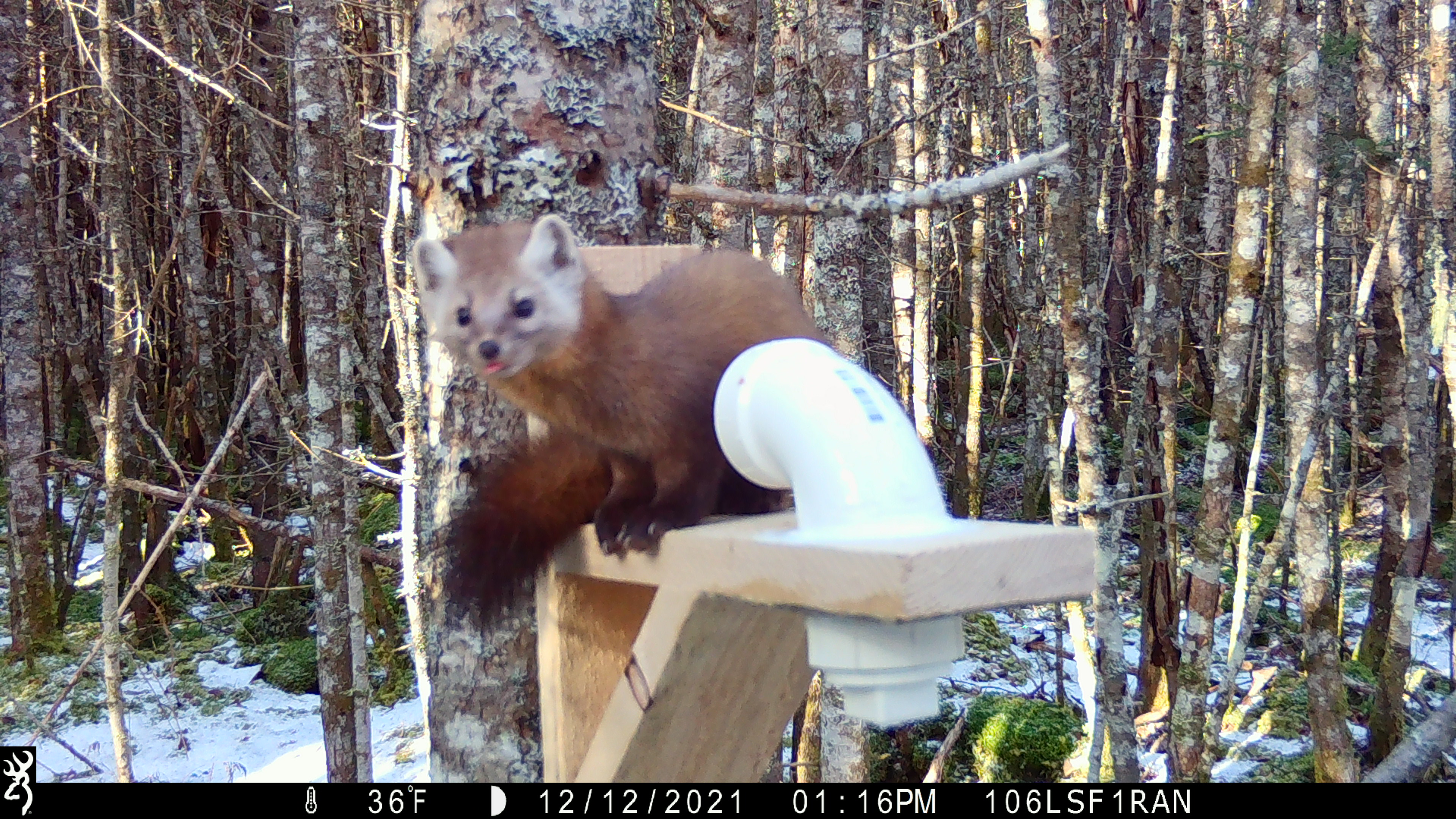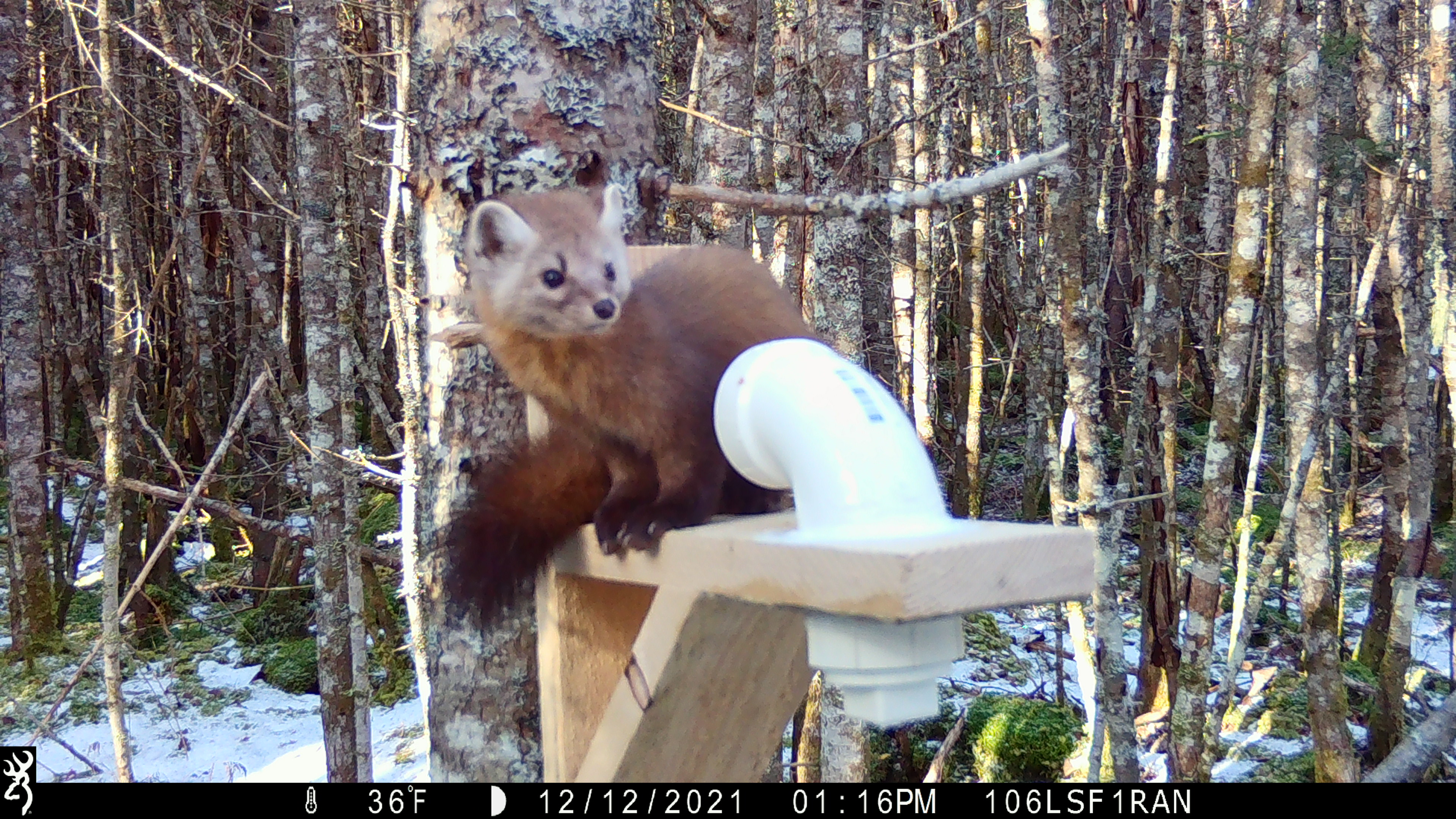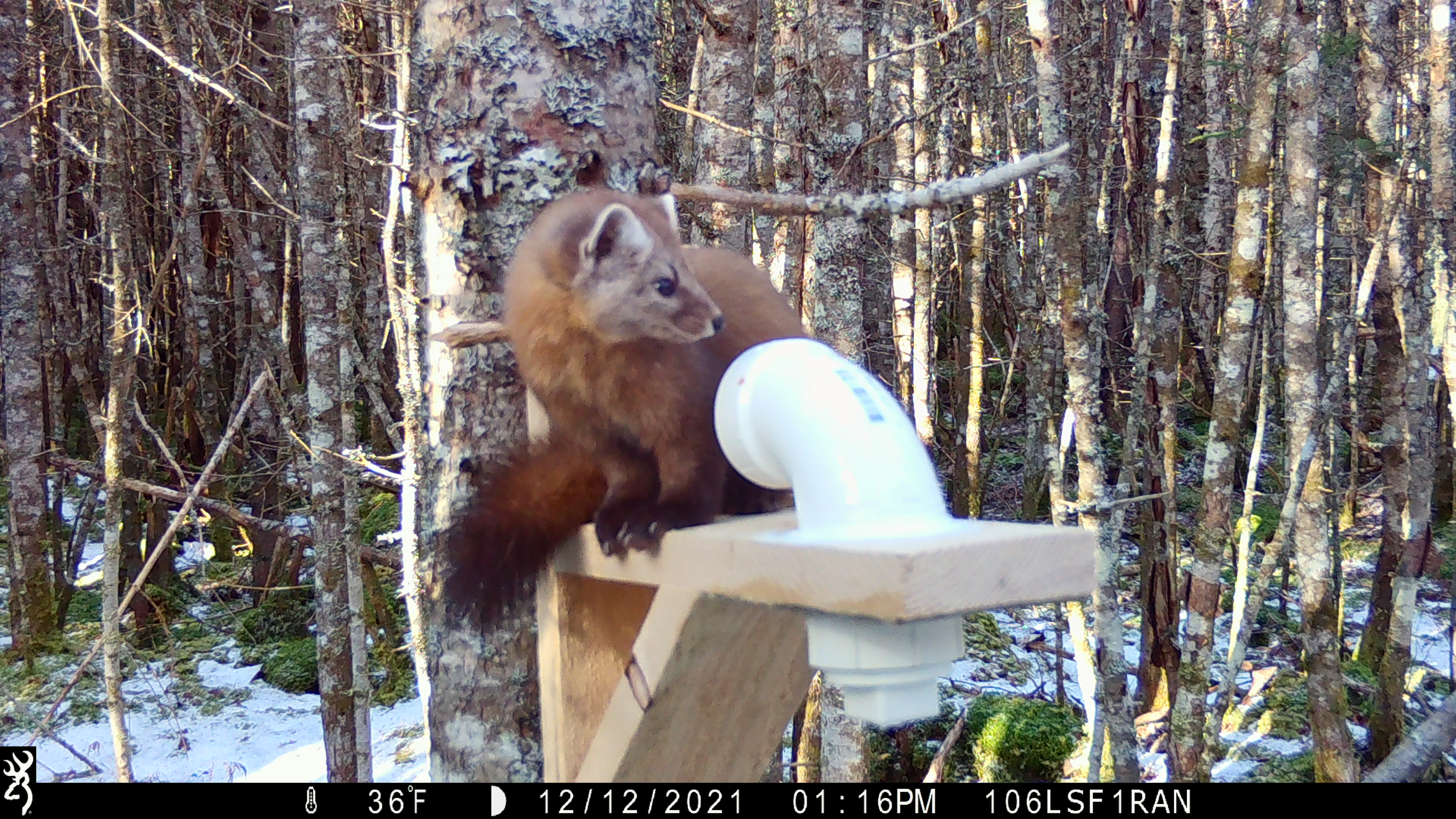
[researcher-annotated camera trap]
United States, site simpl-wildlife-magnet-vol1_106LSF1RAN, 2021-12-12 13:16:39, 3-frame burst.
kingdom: Animalia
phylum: Chordata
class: Mammalia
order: Carnivora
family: Mustelidae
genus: Martes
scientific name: Martes americana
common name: american marten